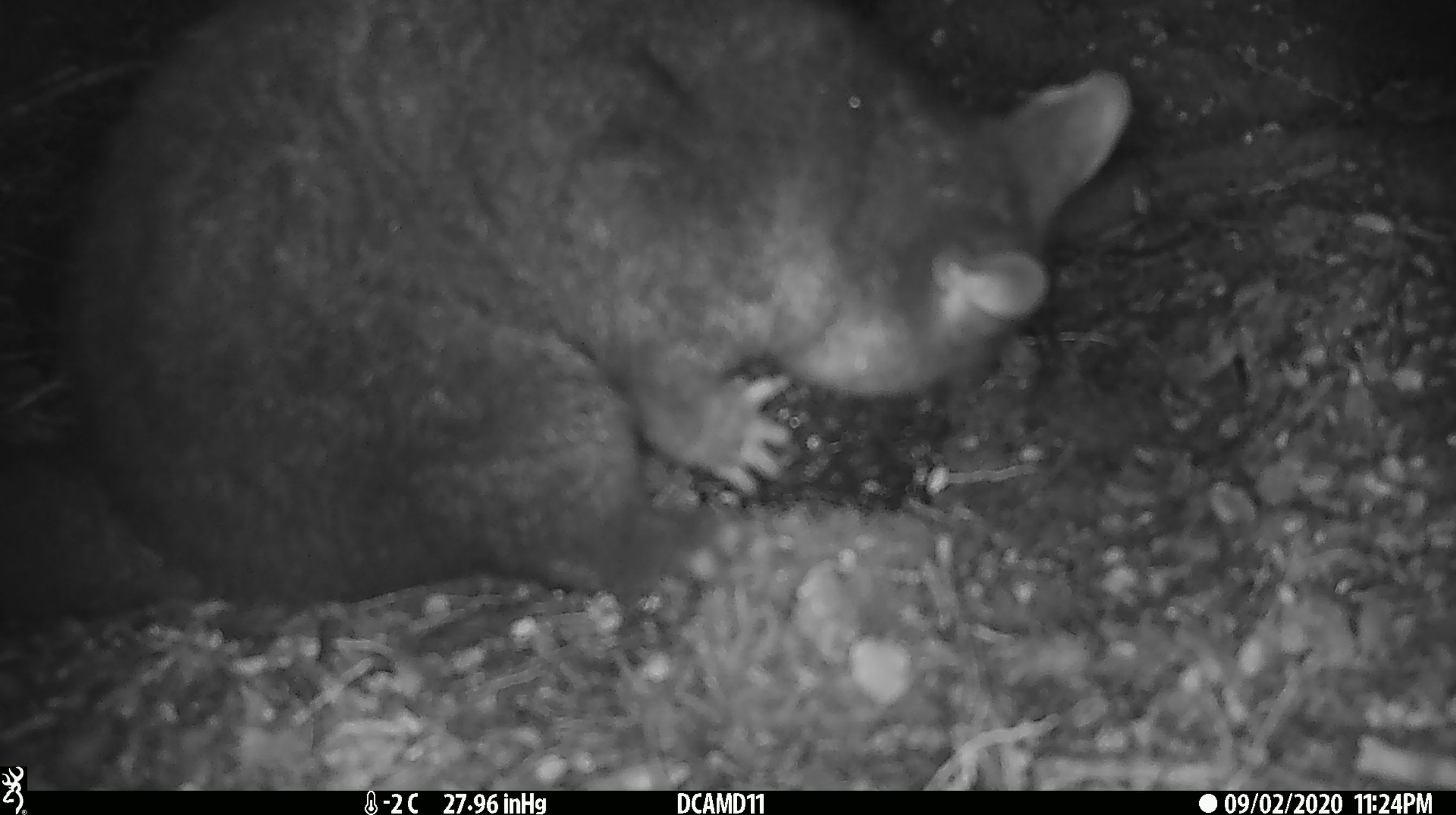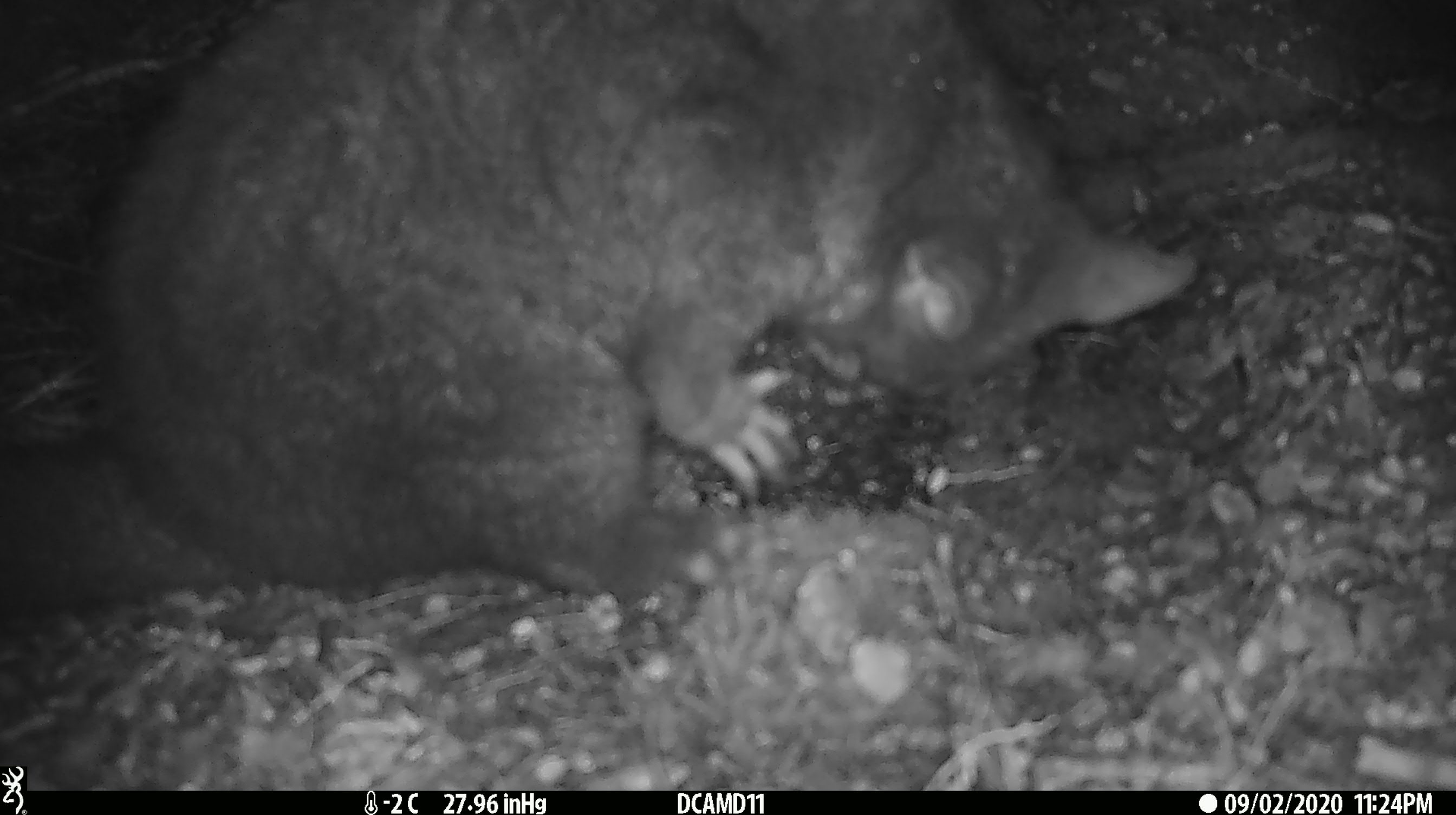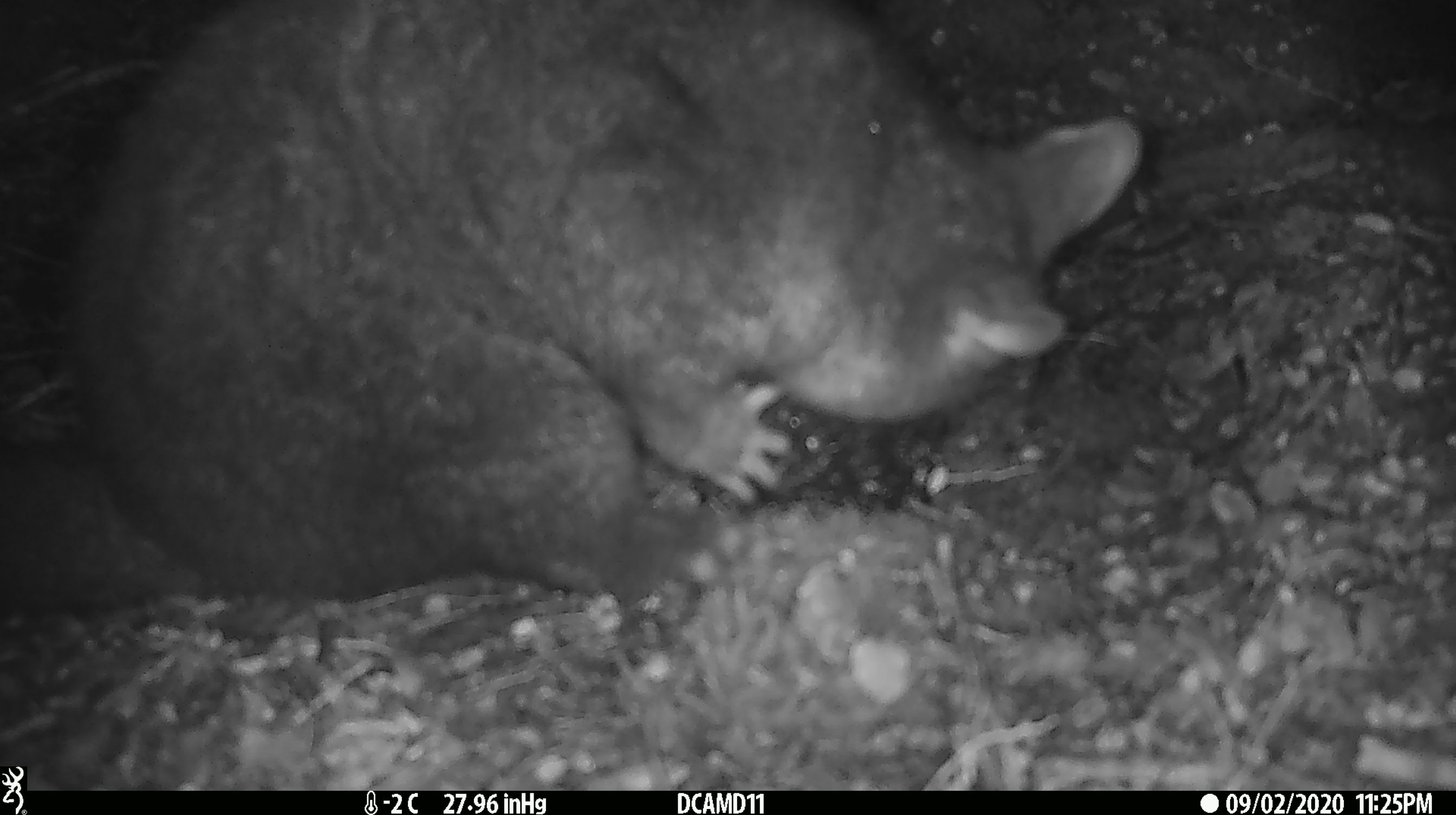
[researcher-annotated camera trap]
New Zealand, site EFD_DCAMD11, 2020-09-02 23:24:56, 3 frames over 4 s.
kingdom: Animalia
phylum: Chordata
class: Mammalia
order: Diprotodontia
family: Phalangeridae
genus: Trichosurus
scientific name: Trichosurus vulpecula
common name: common brushtail possum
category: possum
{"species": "possum (common brushtail possum) (Trichosurus vulpecula)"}